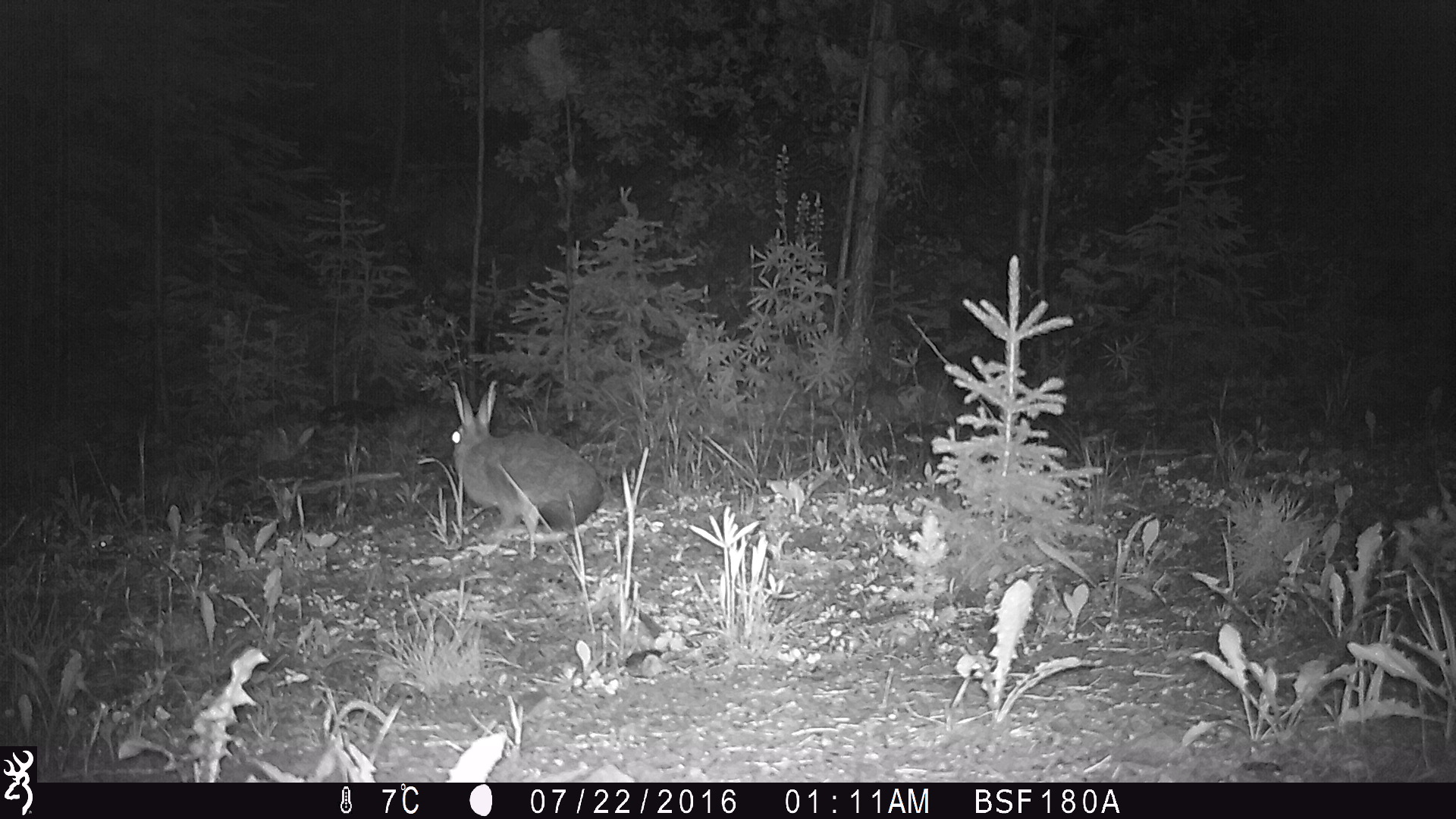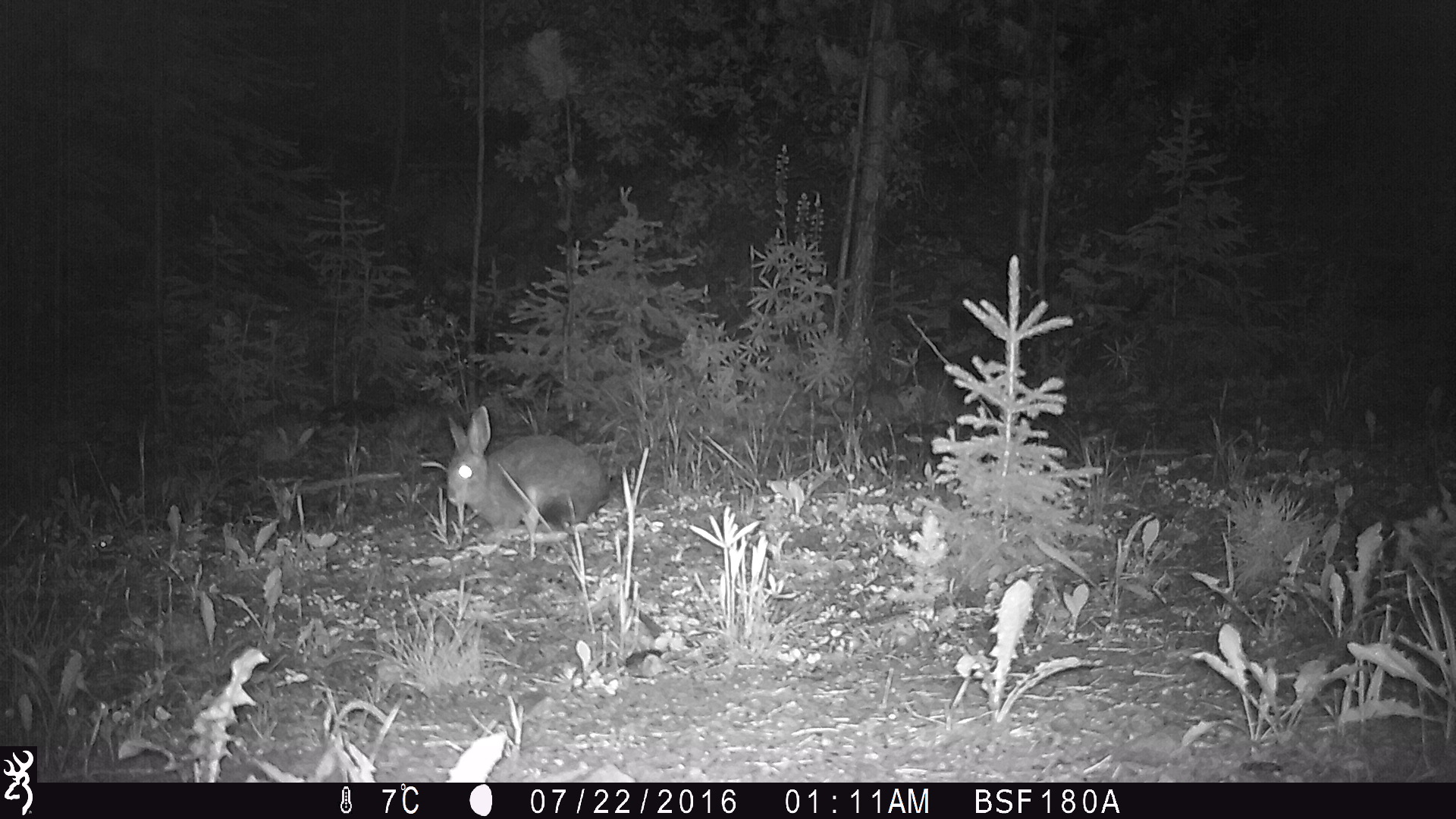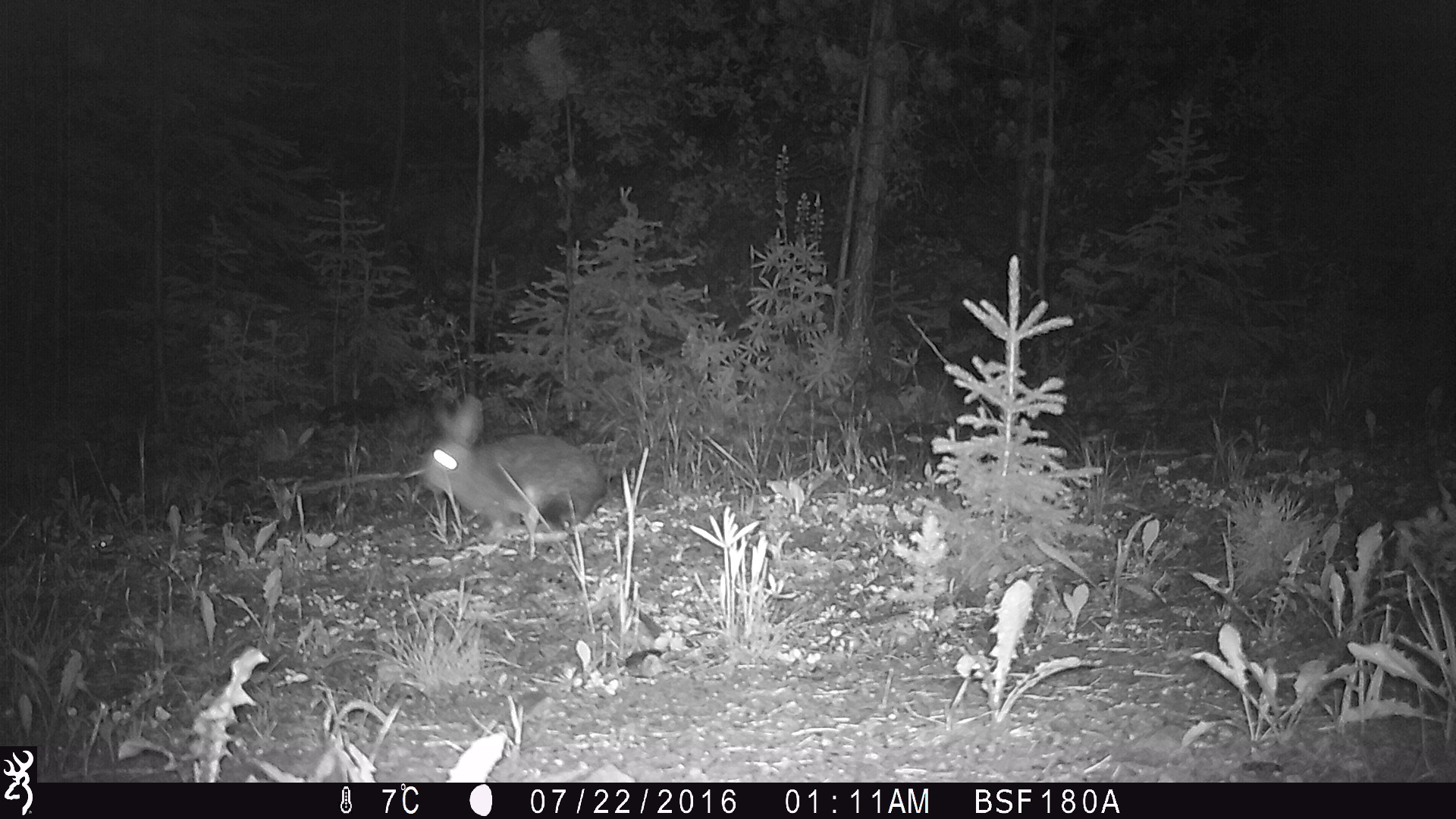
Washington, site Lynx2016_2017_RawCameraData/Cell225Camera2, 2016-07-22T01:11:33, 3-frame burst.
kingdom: Animalia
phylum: Chordata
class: Mammalia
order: Lagomorpha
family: Leporidae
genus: Lepus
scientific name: Lepus americanus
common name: snowshoe hare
Lepus americanus (snowshoe hare). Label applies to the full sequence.